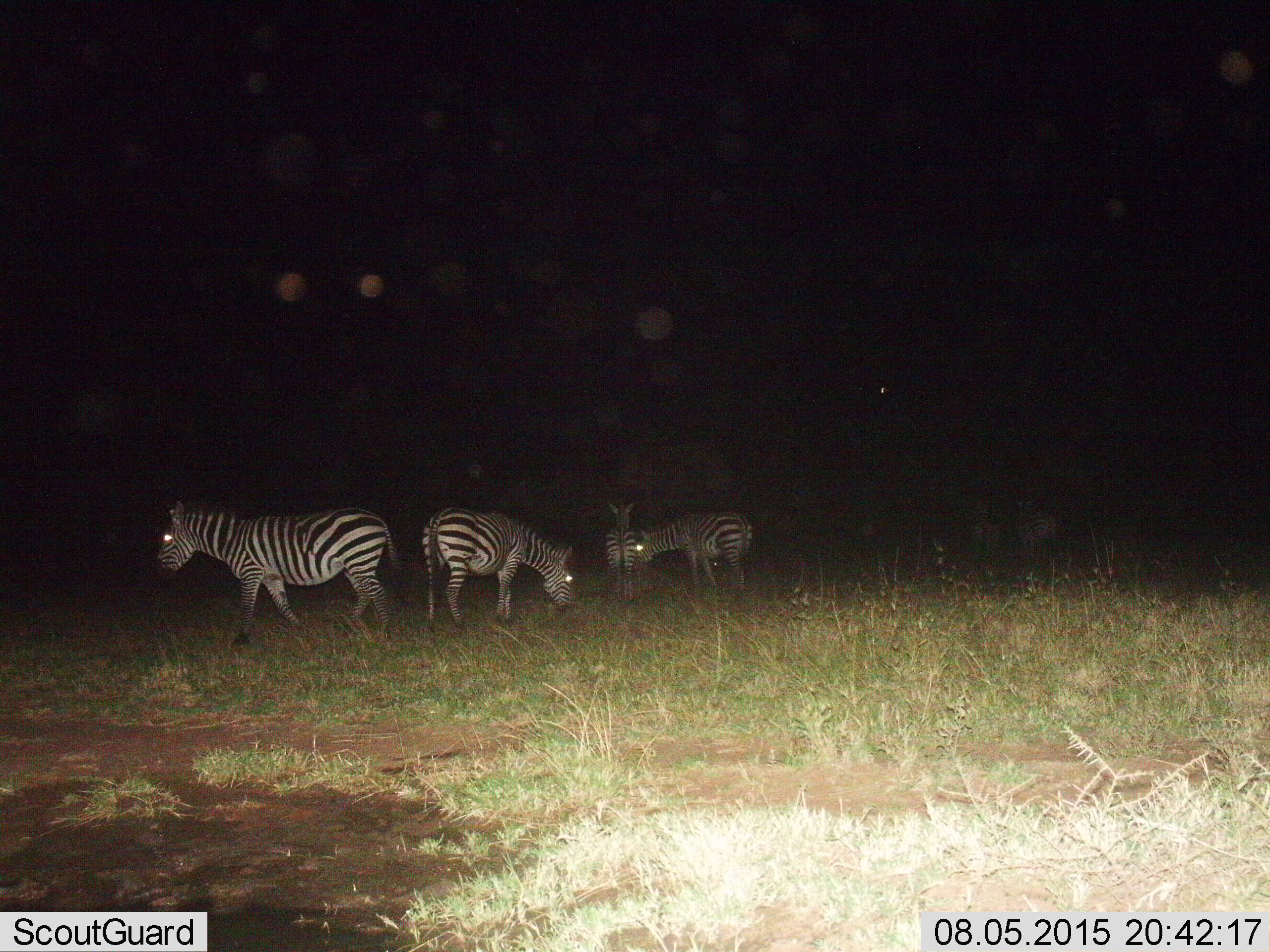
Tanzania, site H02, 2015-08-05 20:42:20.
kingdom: Animalia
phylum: Chordata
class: Mammalia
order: Perissodactyla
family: Equidae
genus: Equus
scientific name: Equus quagga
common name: plains zebra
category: zebra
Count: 4.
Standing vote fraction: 89%.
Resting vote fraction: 0%.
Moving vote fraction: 44%.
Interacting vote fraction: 0%.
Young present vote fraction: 11%.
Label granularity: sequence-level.